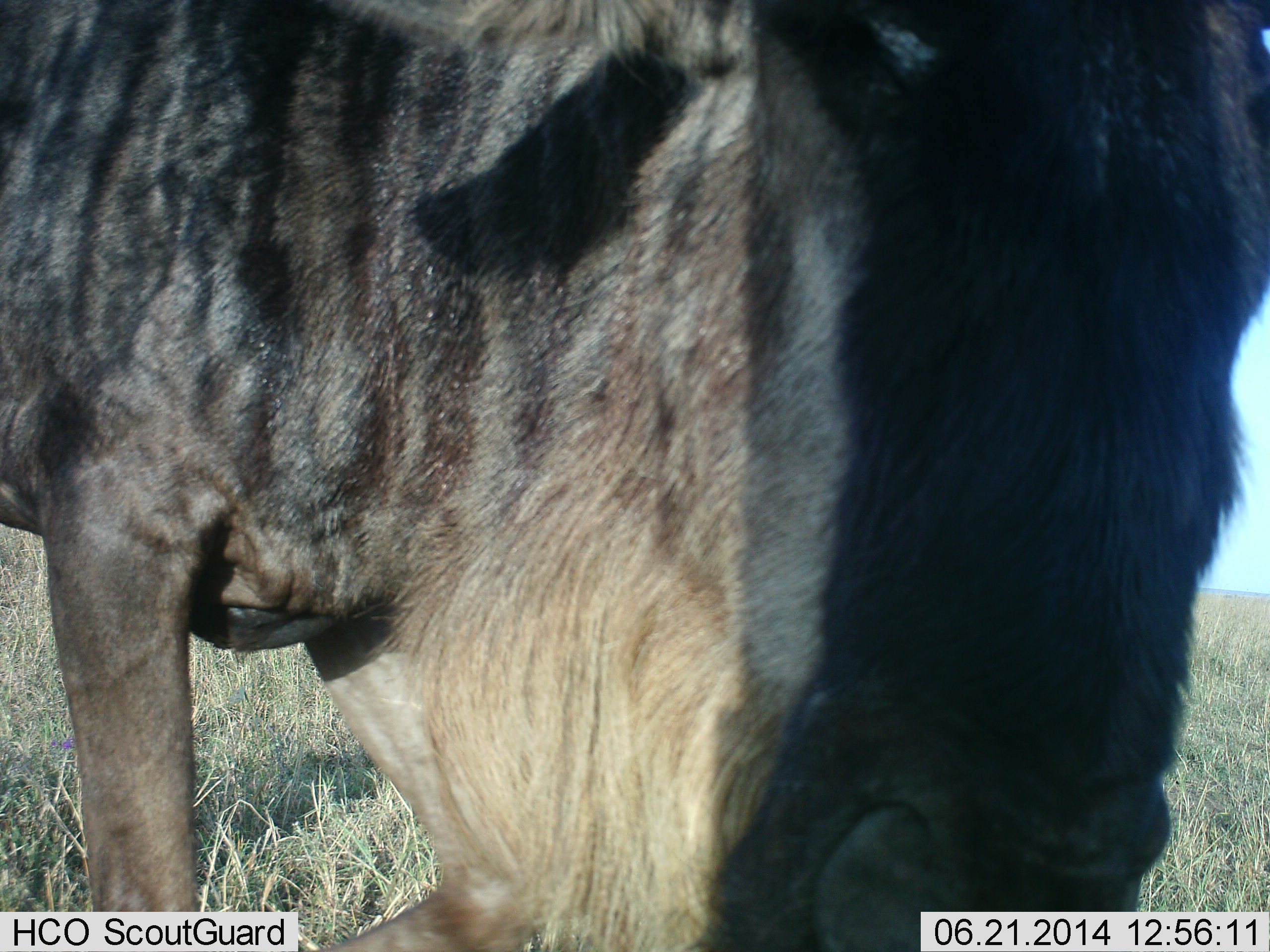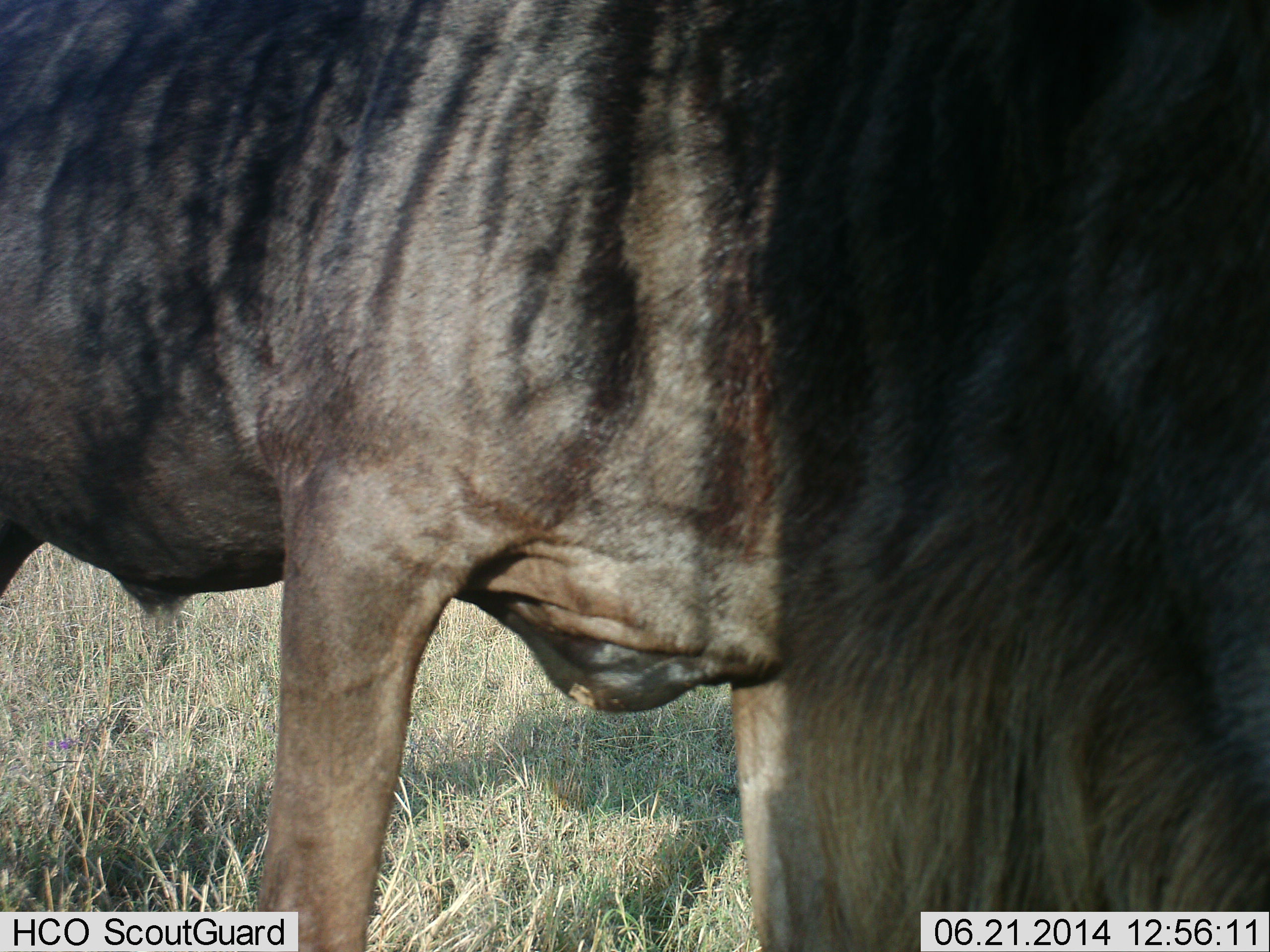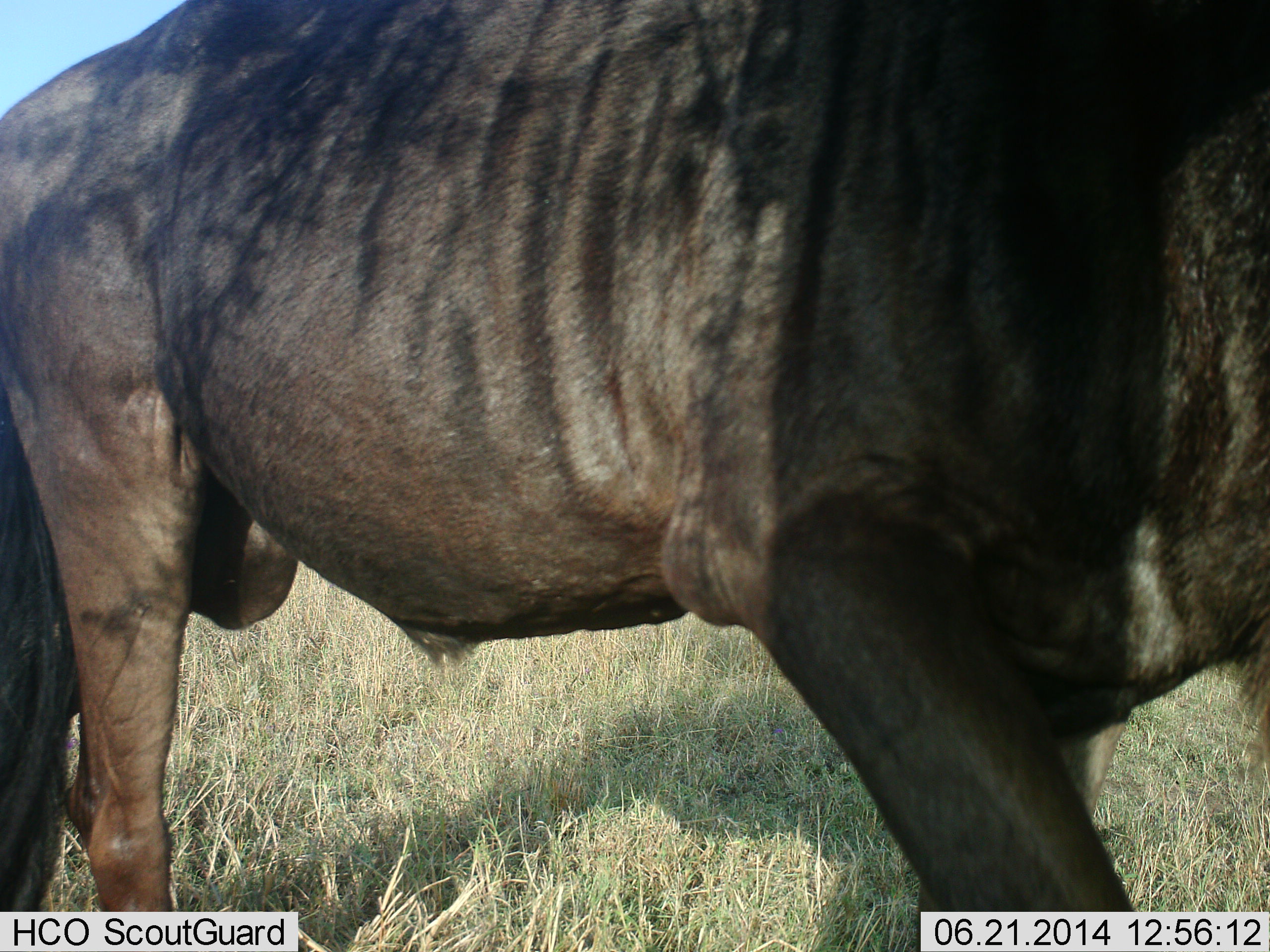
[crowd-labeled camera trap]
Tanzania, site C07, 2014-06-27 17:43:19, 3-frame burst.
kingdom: Animalia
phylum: Chordata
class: Mammalia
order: Artiodactyla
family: Bovidae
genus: Connochaetes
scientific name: Connochaetes taurinus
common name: blue wildebeest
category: wildebeest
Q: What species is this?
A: Wildebeest (blue wildebeest) (Connochaetes taurinus).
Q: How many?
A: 1.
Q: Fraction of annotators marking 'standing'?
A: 10%.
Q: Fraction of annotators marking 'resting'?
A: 0%.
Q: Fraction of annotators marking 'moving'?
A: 80%.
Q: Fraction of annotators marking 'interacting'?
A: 0%.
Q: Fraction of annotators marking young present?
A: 0%.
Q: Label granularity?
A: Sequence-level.